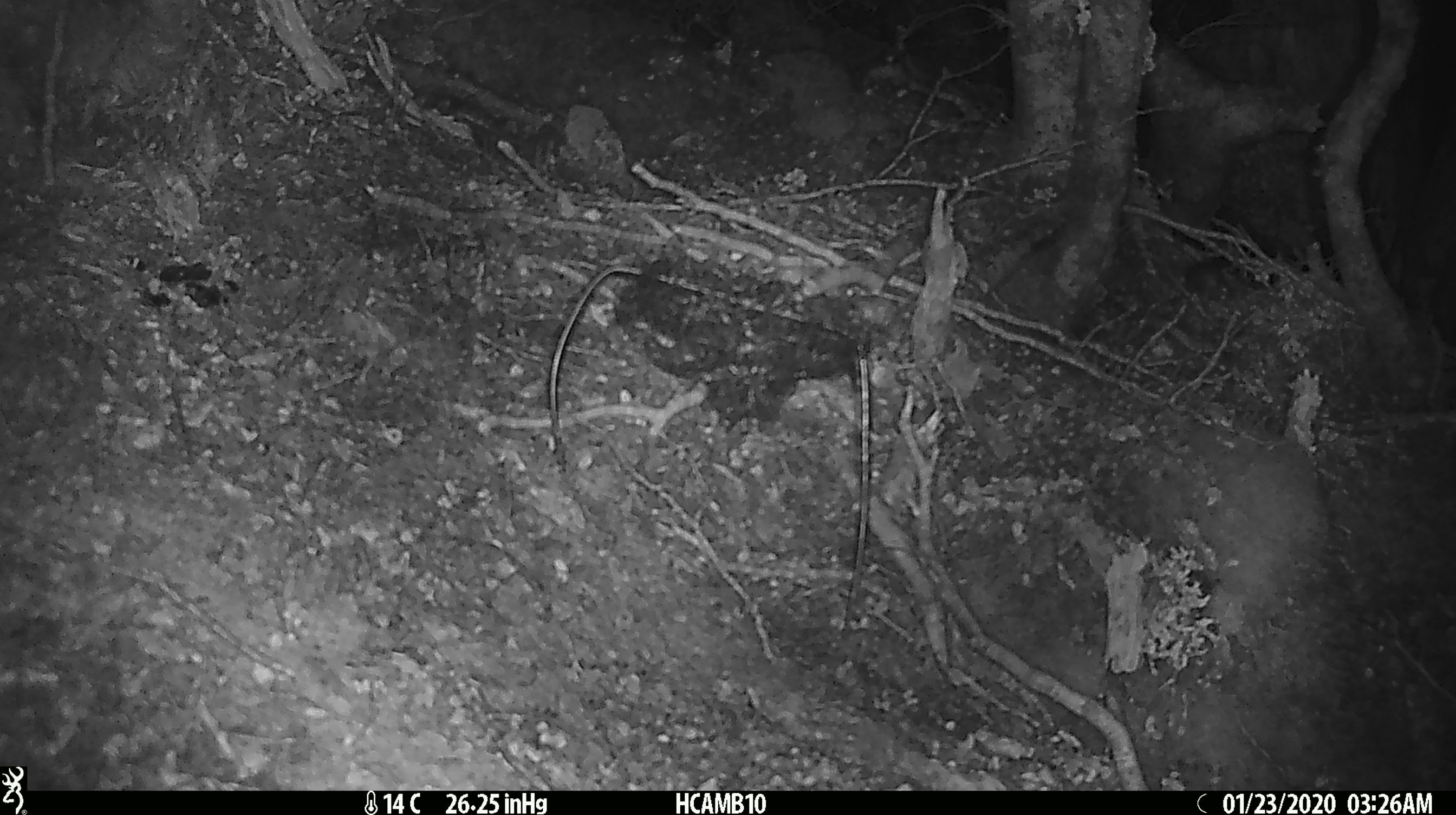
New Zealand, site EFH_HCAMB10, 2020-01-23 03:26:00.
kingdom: Animalia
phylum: Chordata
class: Mammalia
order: Rodentia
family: Muridae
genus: Mus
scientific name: Mus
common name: mouse